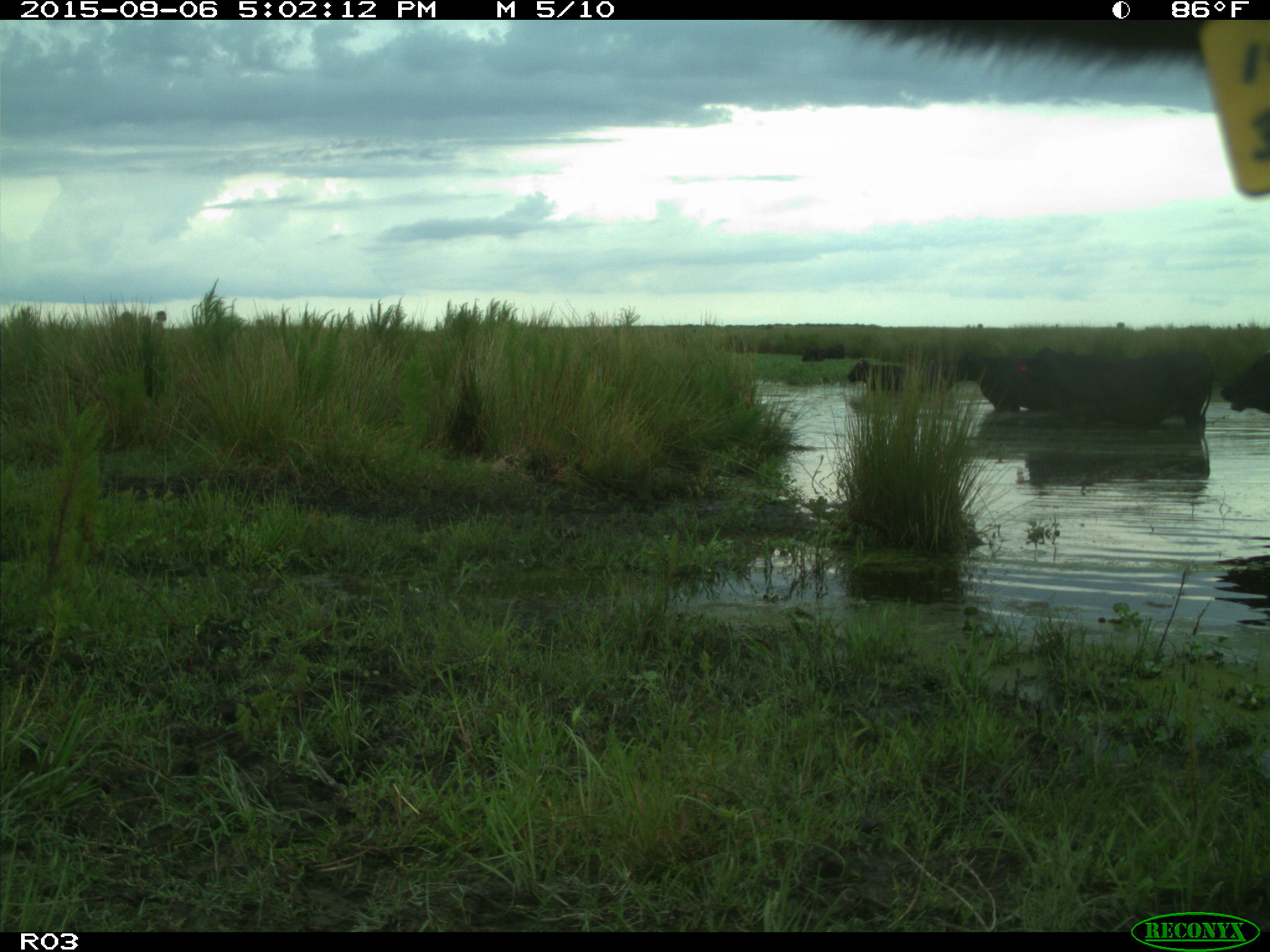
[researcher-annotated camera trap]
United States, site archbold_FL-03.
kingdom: Animalia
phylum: Chordata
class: Mammalia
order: Artiodactyla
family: Bovidae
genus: Bos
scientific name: Bos taurus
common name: domestic cow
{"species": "Bos taurus (domestic cow)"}